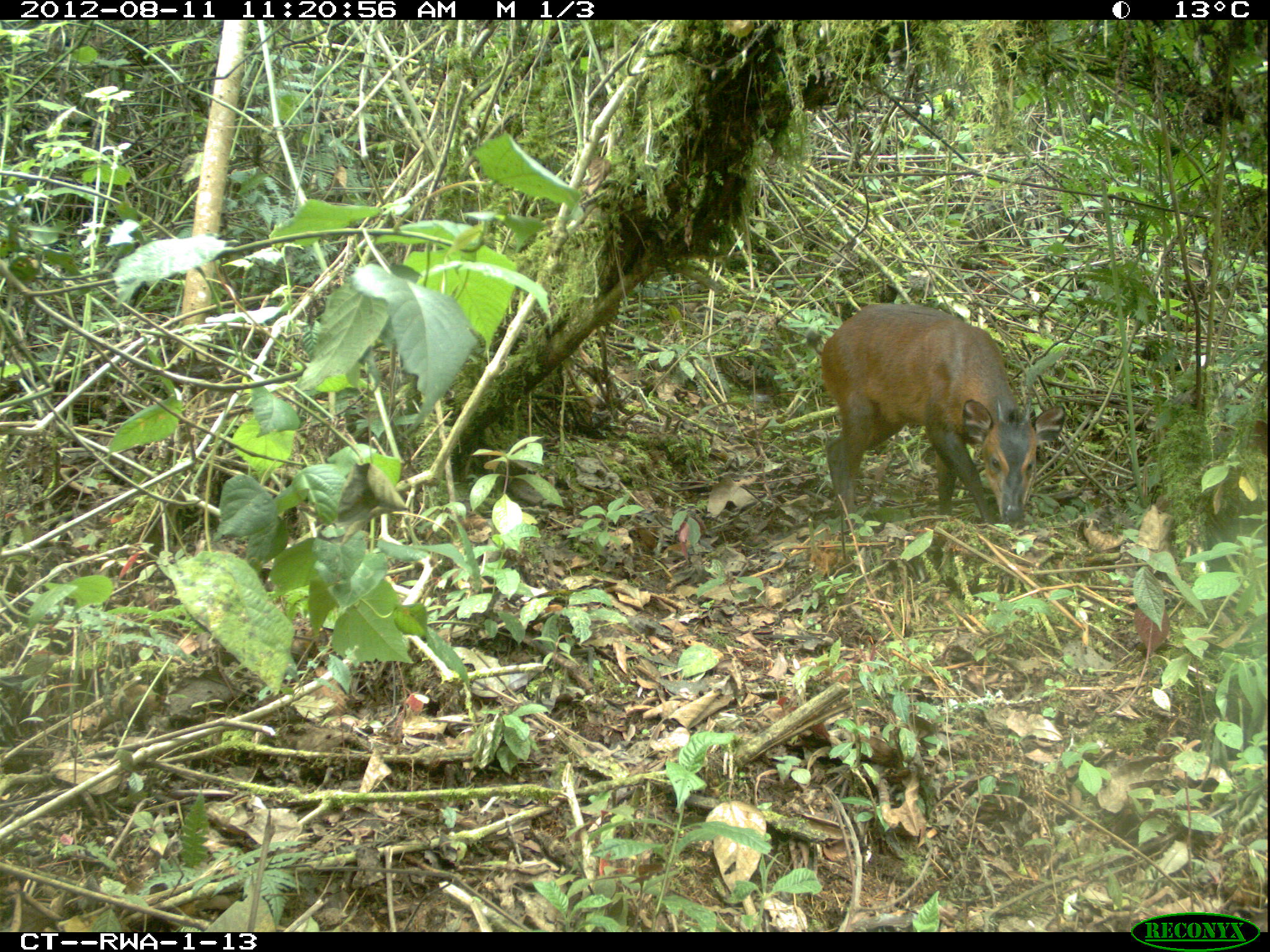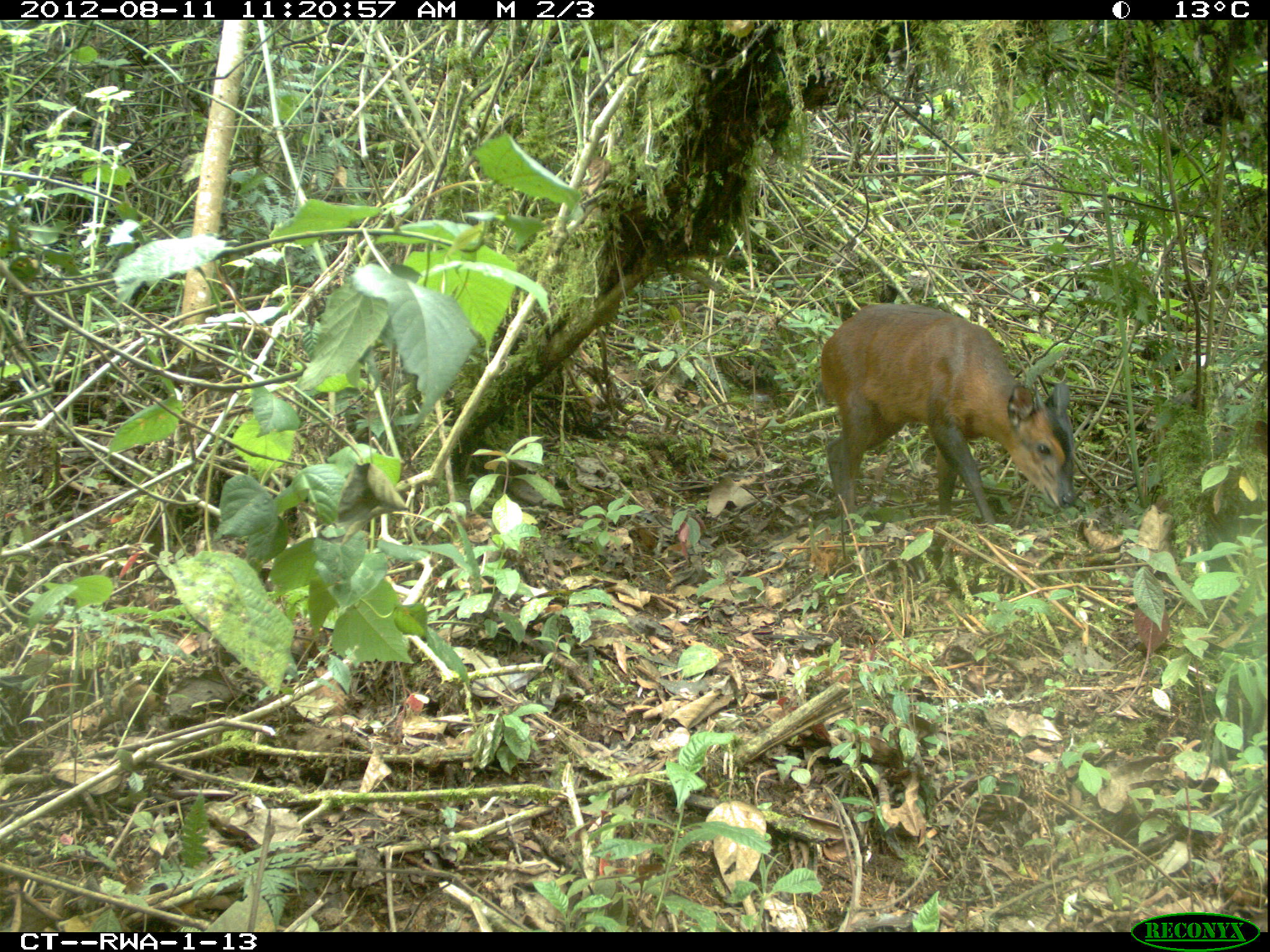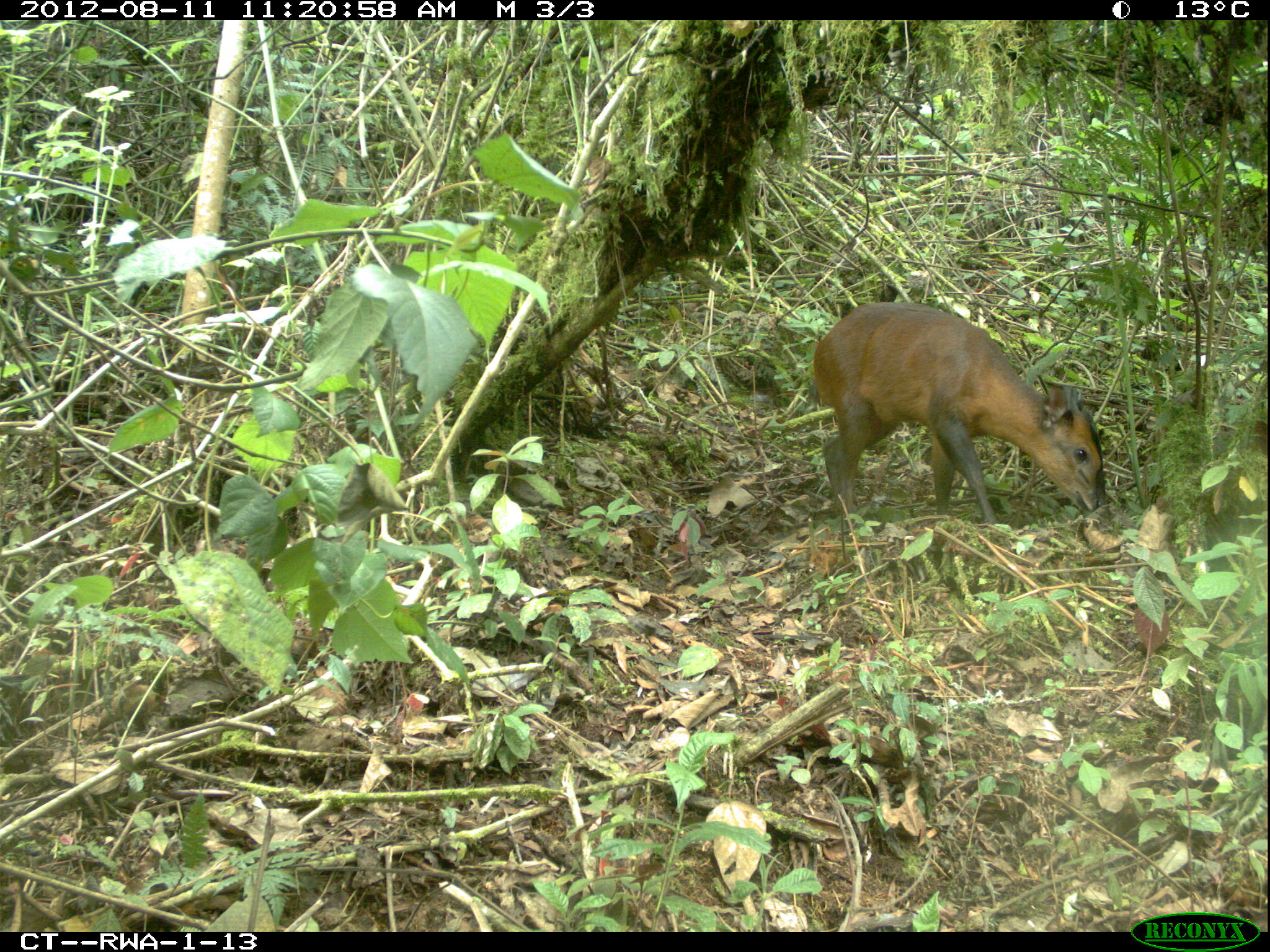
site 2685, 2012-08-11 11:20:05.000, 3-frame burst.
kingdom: Animalia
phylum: Chordata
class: Mammalia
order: Artiodactyla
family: Bovidae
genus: Cephalophus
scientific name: Cephalophus nigrifrons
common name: black-fronted duiker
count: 1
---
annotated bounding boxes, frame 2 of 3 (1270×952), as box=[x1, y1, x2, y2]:
cephalophus nigrifrons: box=[819, 303, 1078, 529]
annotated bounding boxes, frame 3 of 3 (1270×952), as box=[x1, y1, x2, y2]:
cephalophus nigrifrons: box=[812, 301, 1102, 524]